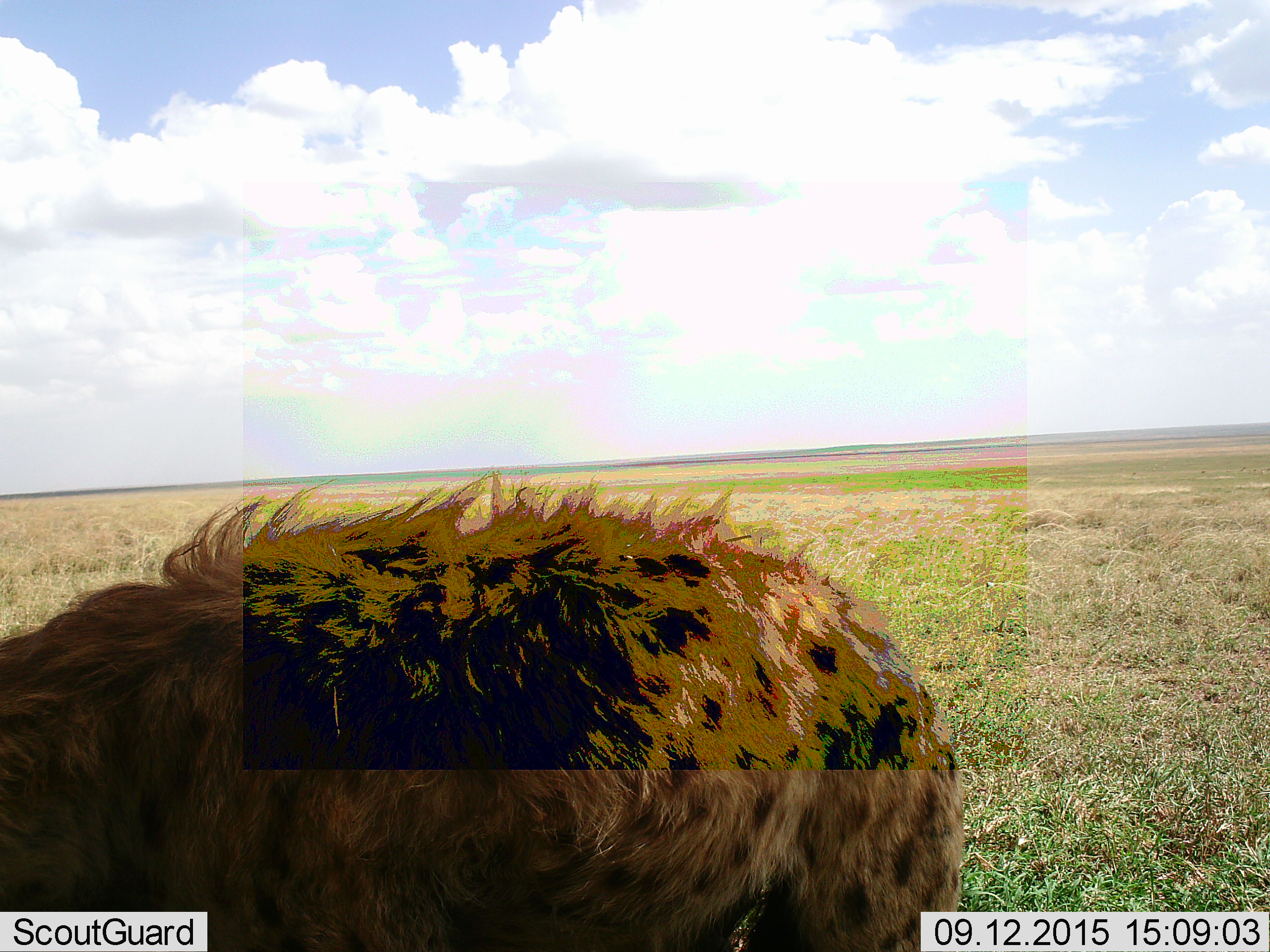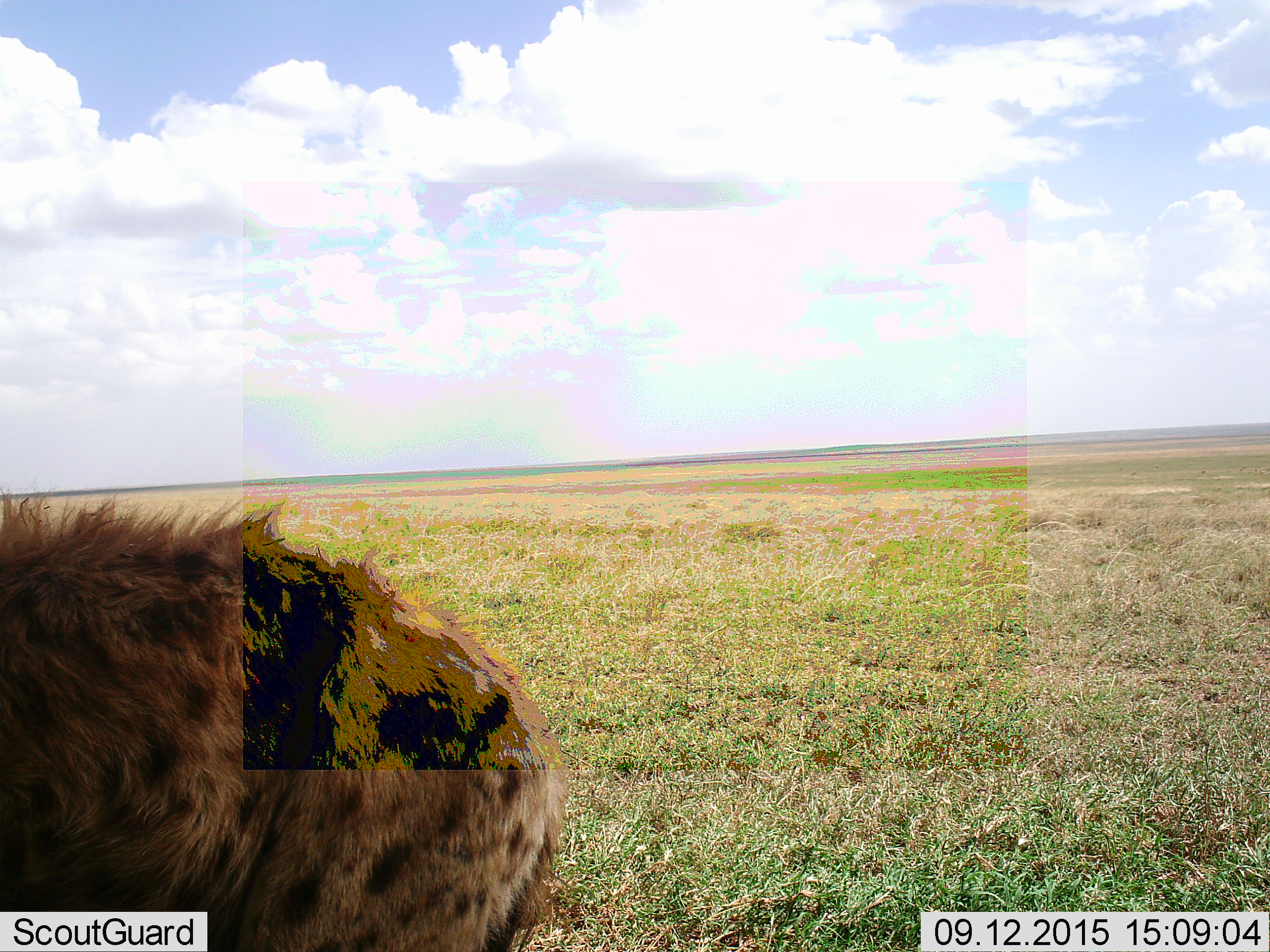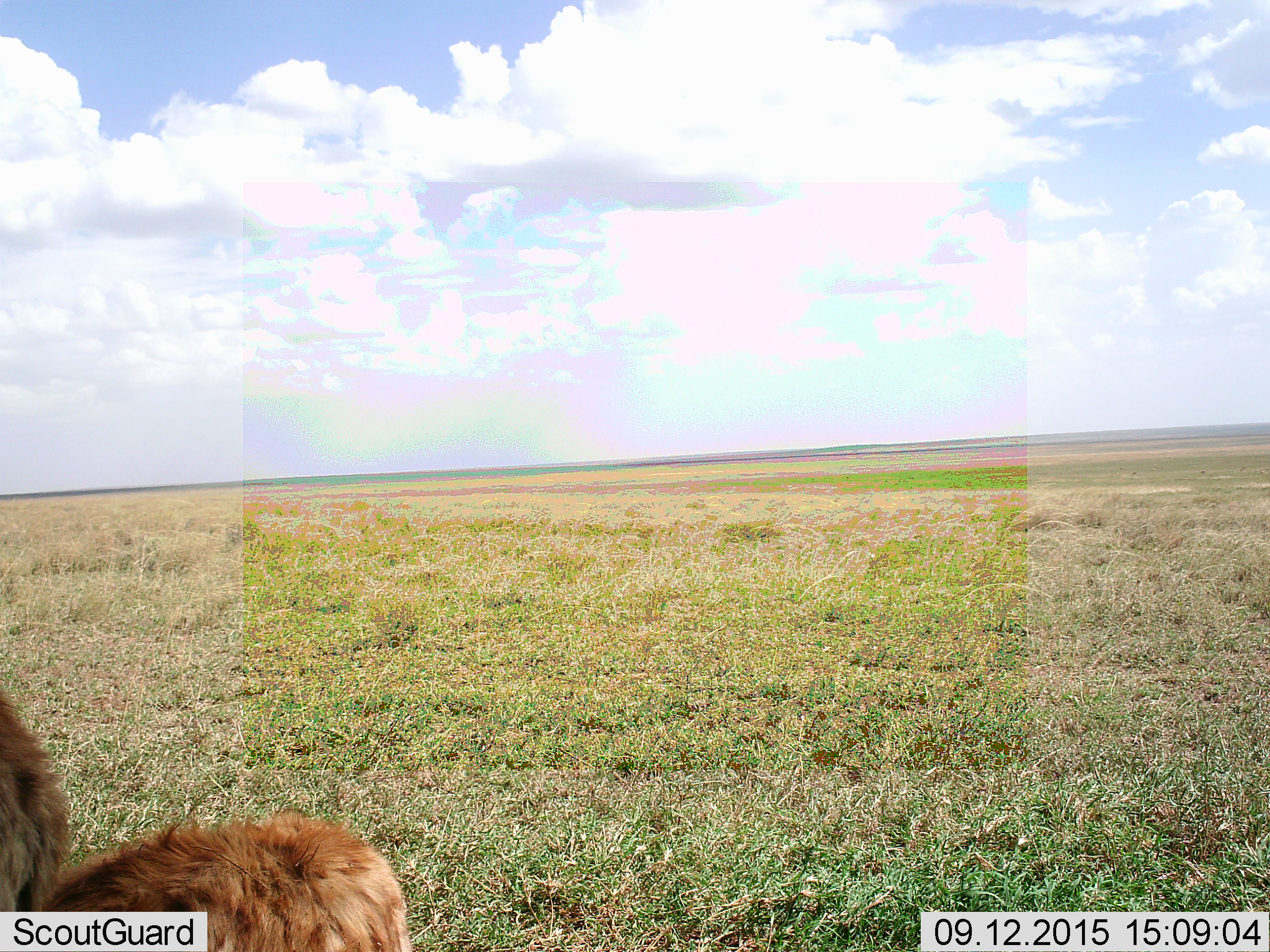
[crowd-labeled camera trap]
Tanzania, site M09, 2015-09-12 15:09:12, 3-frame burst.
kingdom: Animalia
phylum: Chordata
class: Mammalia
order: Carnivora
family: Hyaenidae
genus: Crocuta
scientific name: Crocuta crocuta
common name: spotted hyena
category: hyenaspotted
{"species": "hyenaspotted (spotted hyena) (Crocuta crocuta)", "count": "1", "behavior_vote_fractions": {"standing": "12%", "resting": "12%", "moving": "75%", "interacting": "0%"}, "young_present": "12%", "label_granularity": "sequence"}